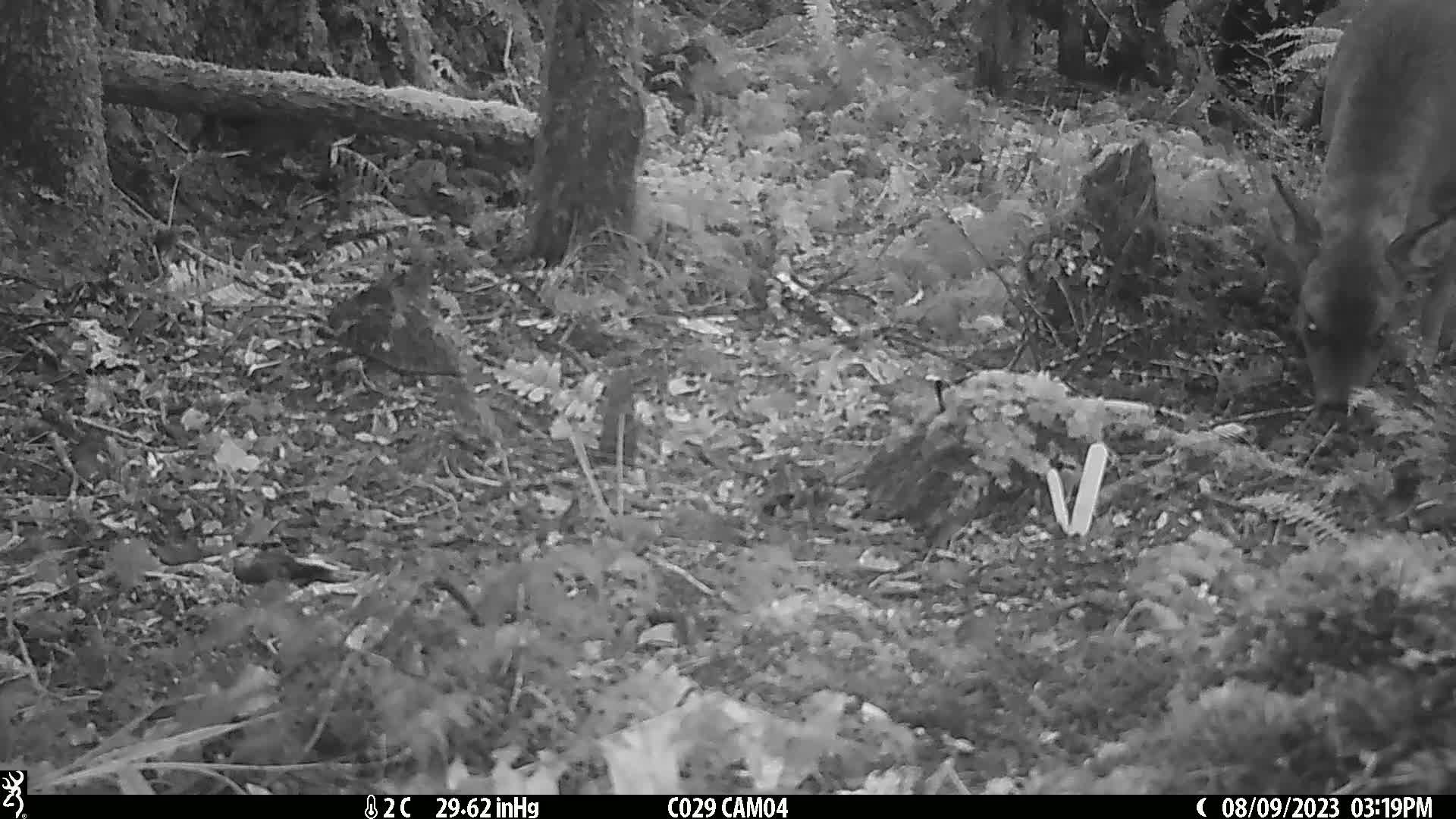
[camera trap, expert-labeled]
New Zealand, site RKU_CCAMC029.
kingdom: Animalia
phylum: Chordata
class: Mammalia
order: Artiodactyla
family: Cervidae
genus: Odocoileus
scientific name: Odocoileus virginianus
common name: white-tailed deer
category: white tailed deer